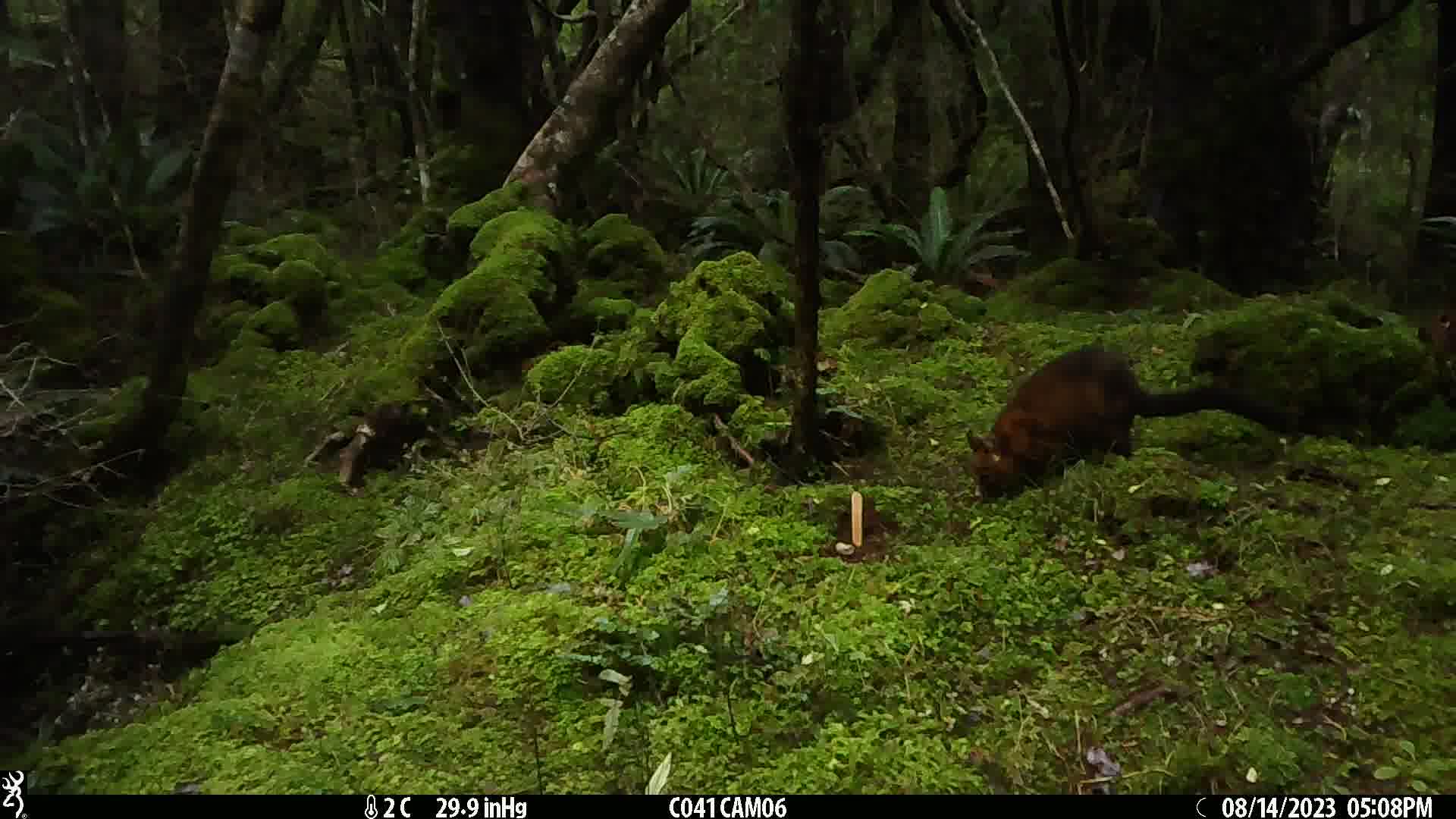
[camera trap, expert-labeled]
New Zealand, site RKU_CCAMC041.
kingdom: Animalia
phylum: Chordata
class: Mammalia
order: Diprotodontia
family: Phalangeridae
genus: Trichosurus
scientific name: Trichosurus vulpecula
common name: common brushtail possum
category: possum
Possum (common brushtail possum) (Trichosurus vulpecula).